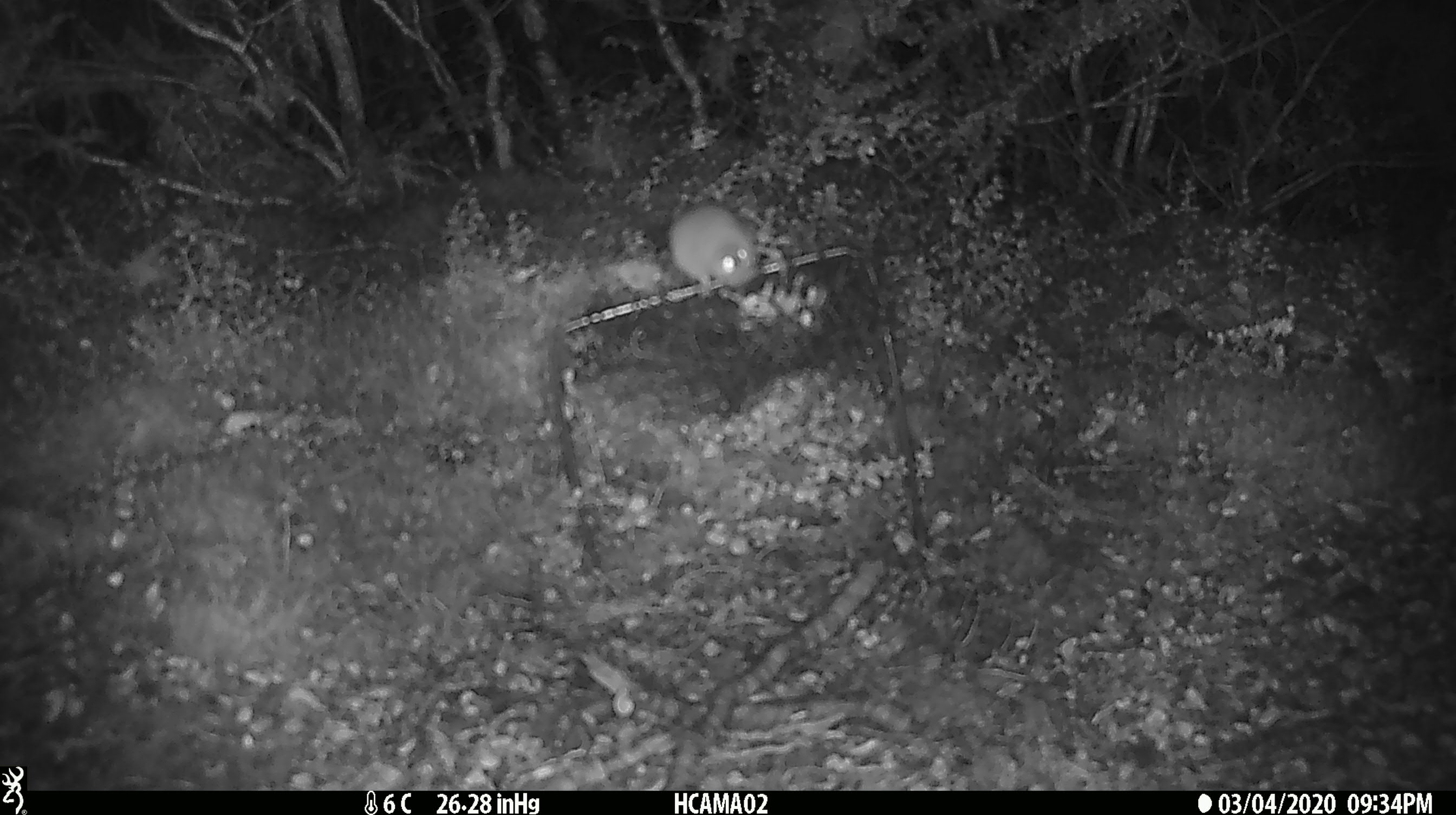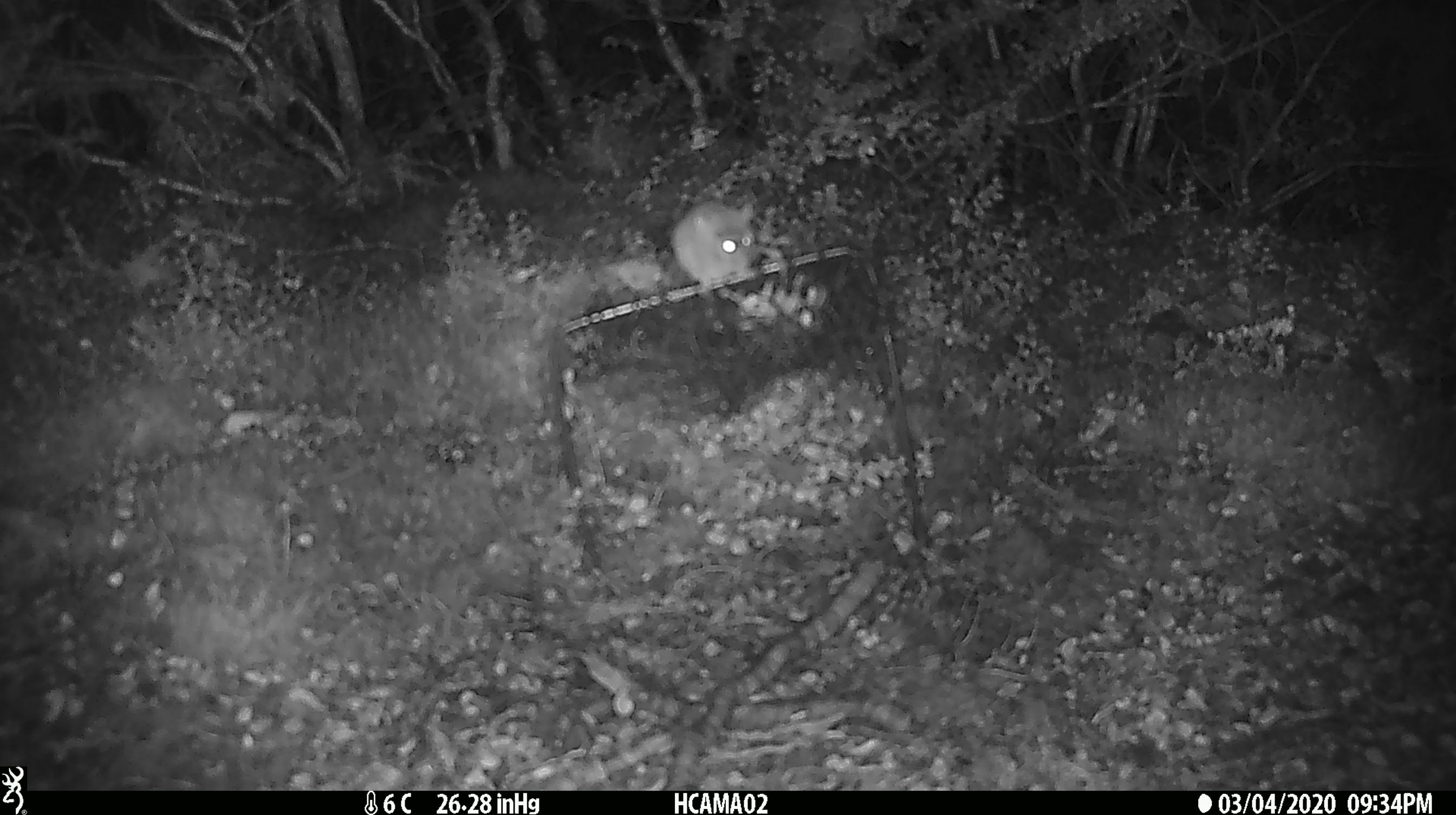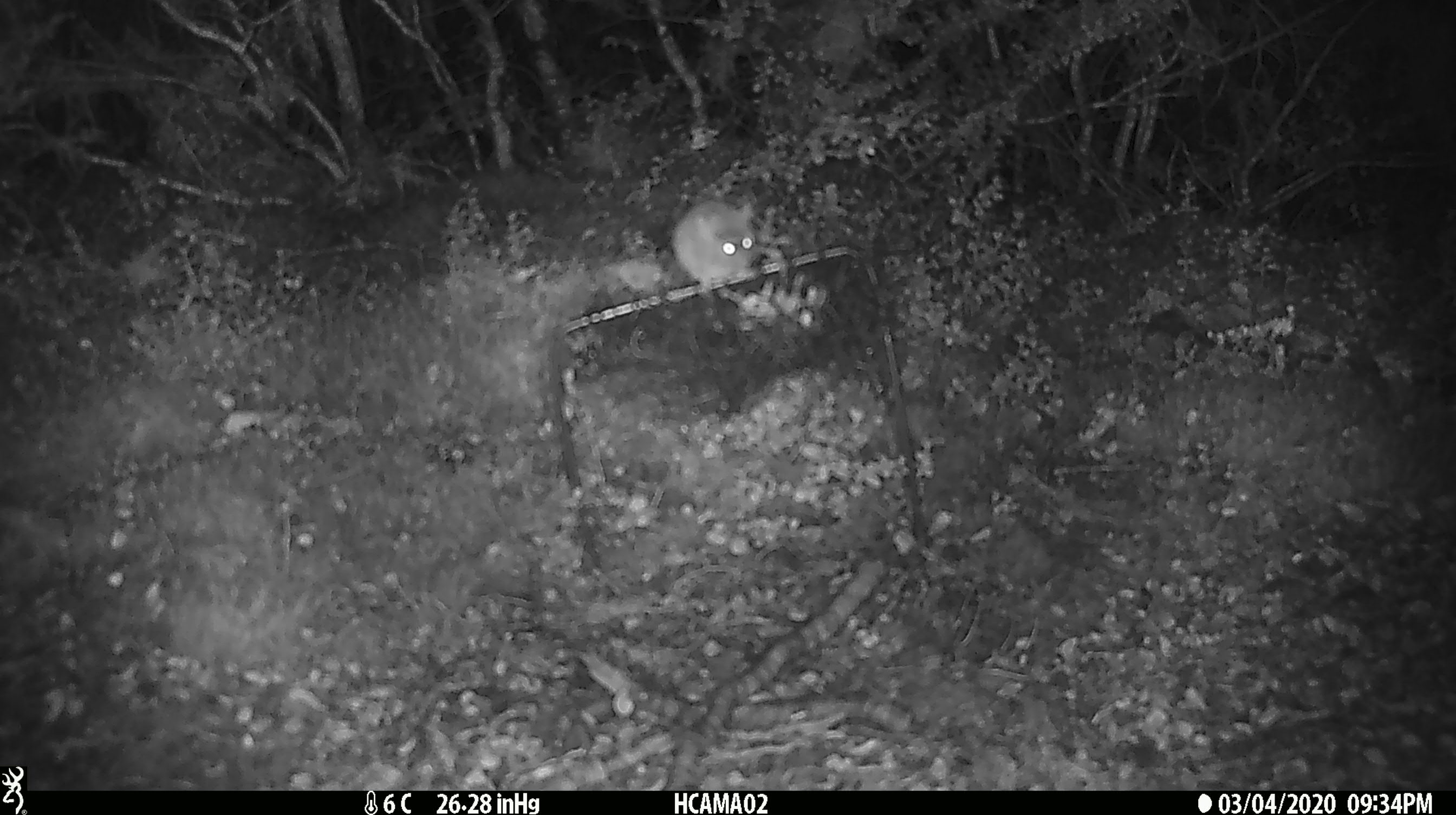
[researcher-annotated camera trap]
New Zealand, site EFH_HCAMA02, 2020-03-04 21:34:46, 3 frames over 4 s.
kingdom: Animalia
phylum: Chordata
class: Mammalia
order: Rodentia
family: Muridae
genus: Mus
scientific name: Mus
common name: mouse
Mouse (Mus).